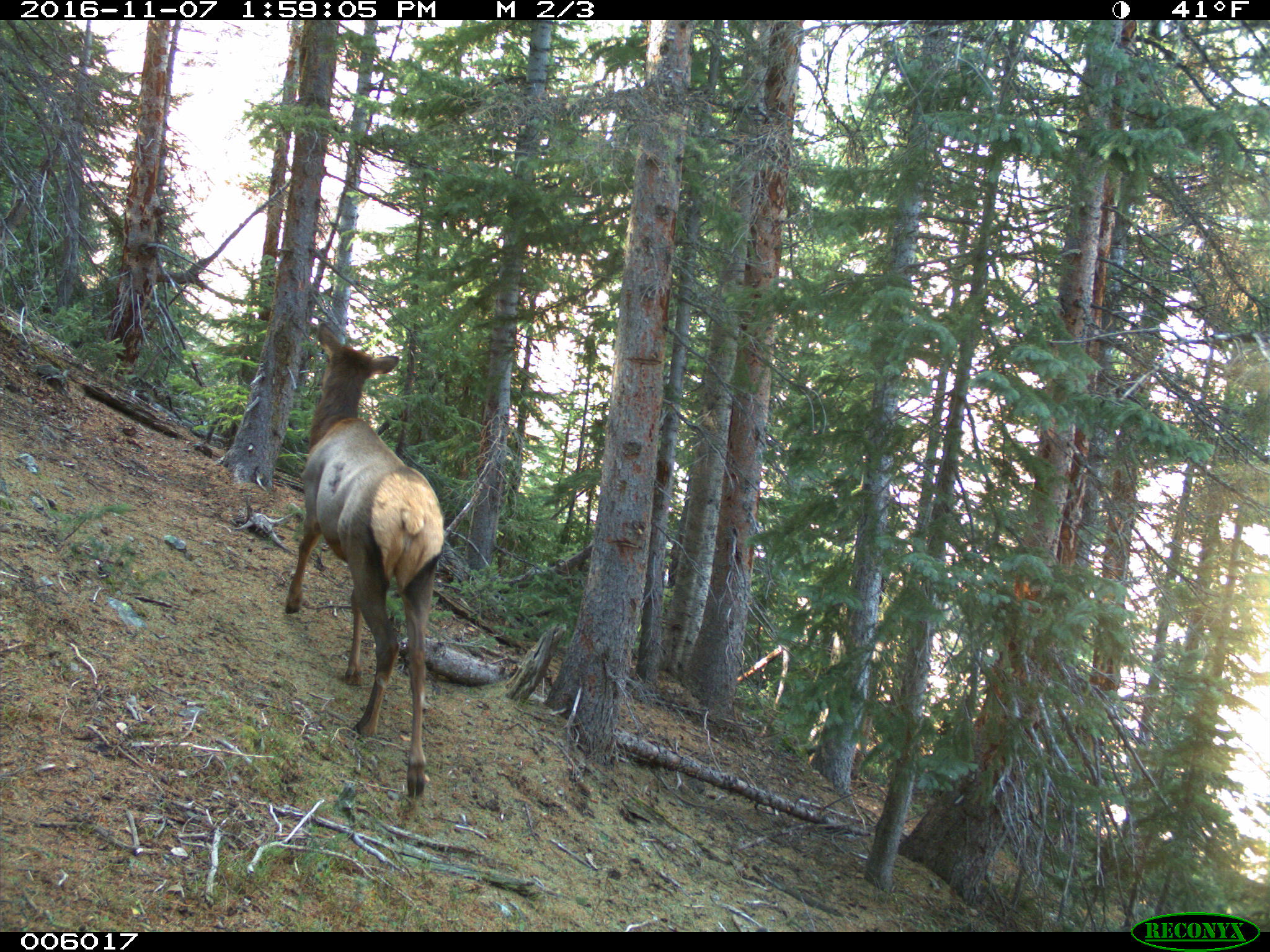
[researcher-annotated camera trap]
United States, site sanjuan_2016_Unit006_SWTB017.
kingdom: Animalia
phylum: Chordata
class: Mammalia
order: Artiodactyla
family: Cervidae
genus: Cervus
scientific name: Cervus elaphus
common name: red deer